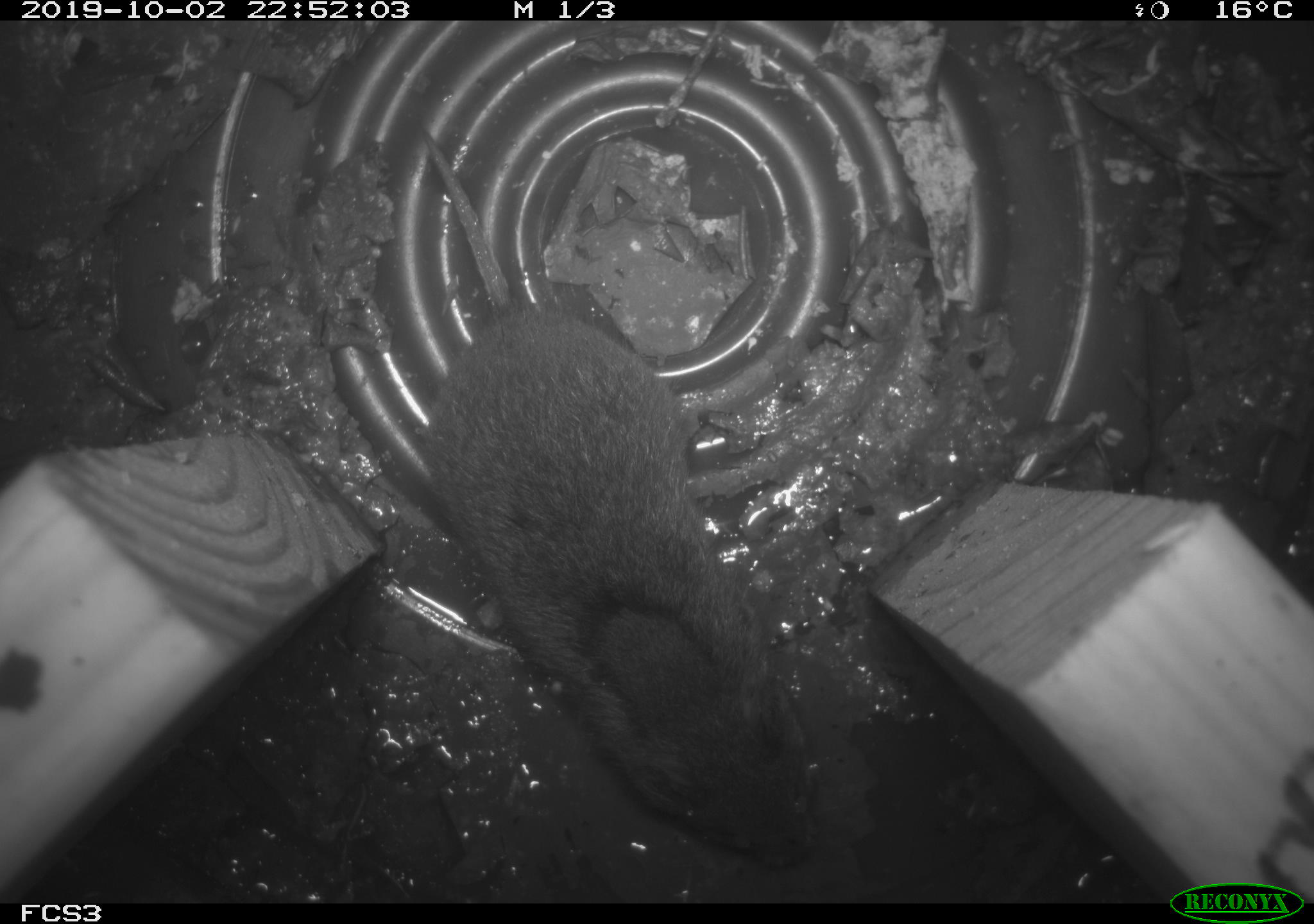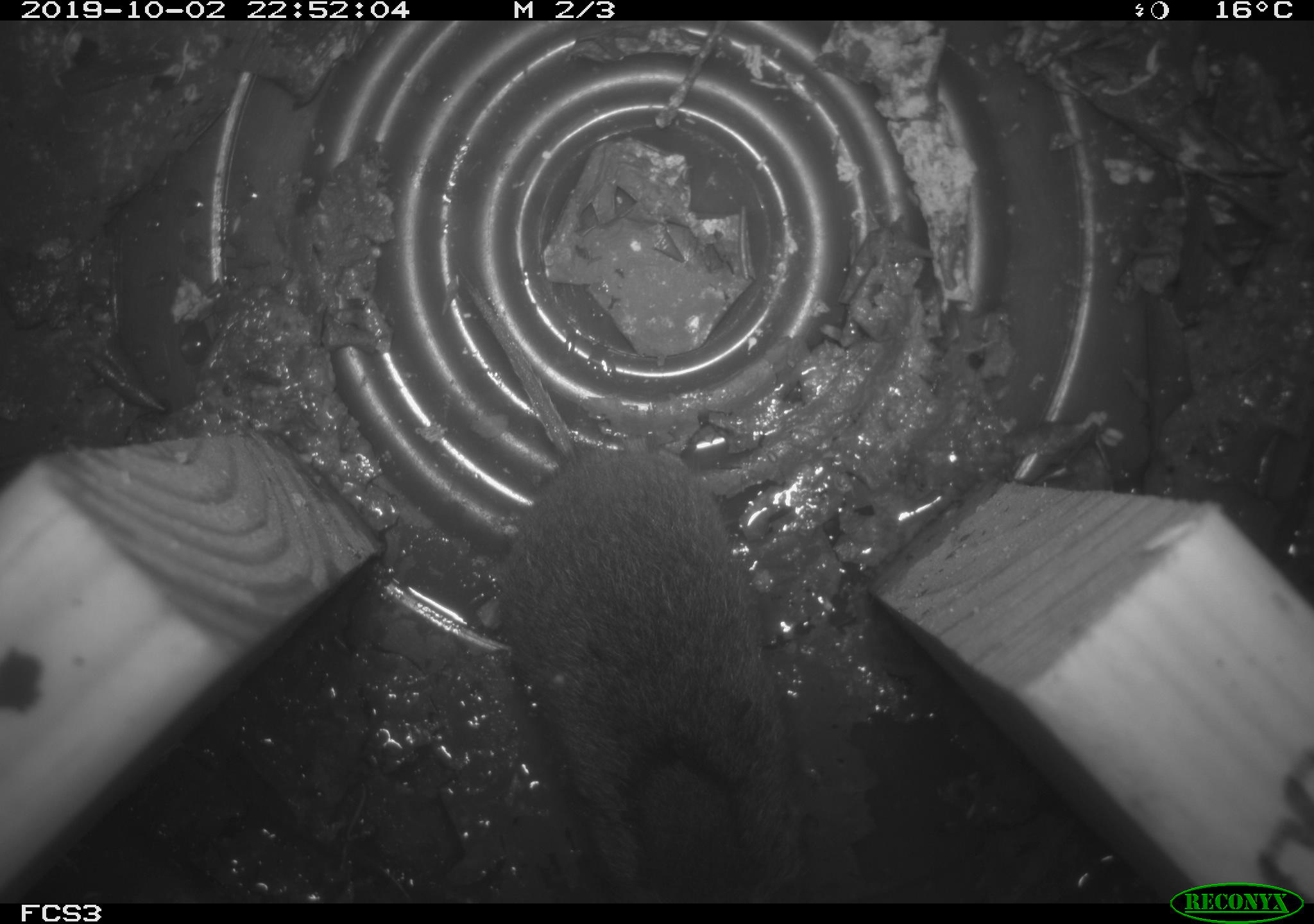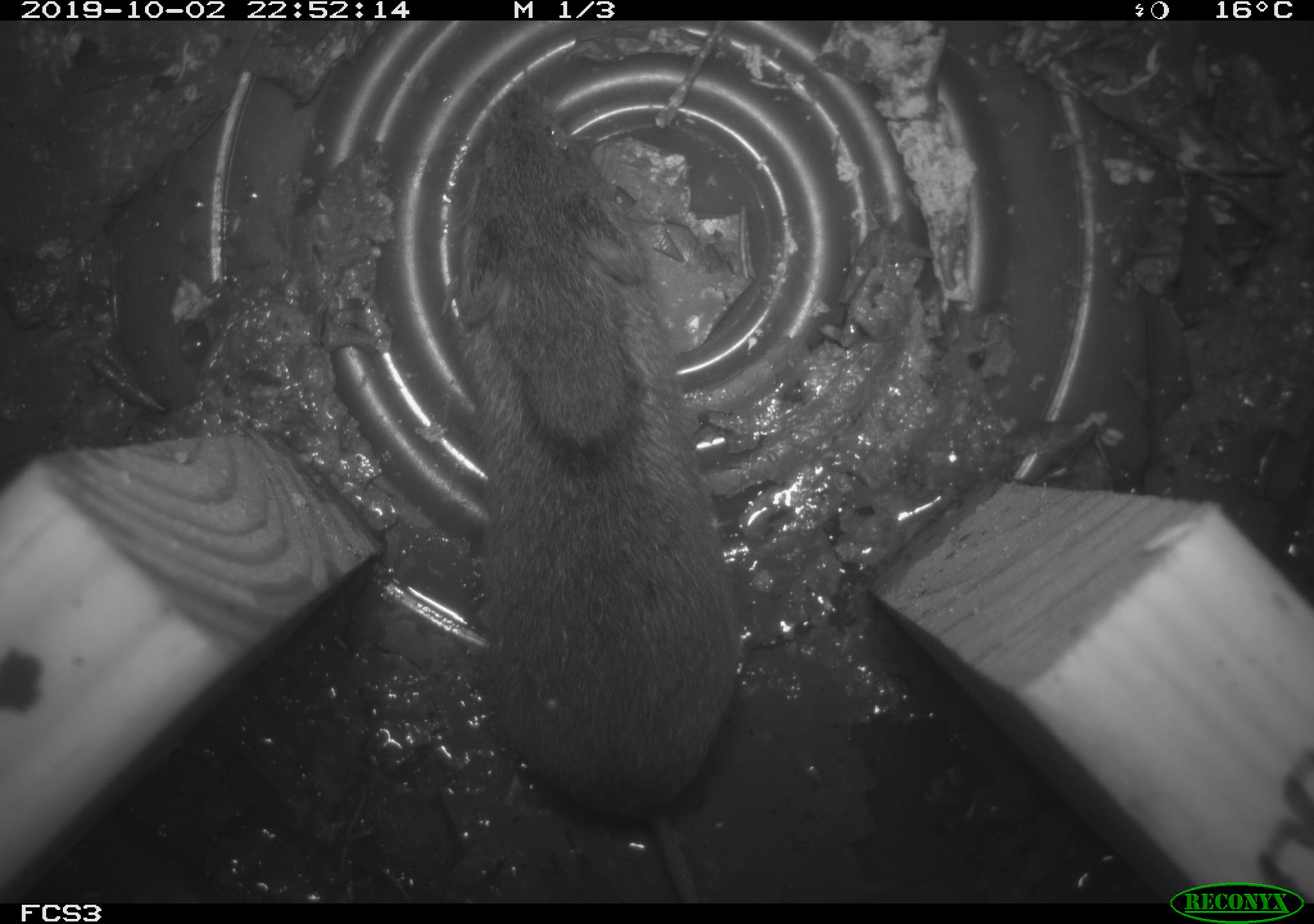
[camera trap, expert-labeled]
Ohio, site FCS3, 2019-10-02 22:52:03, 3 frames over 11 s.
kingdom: Animalia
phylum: Chordata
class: Mammalia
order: Rodentia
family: Cricetidae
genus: Microtus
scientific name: Microtus pennsylvanicus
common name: meadow vole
Meadow vole (Microtus pennsylvanicus).